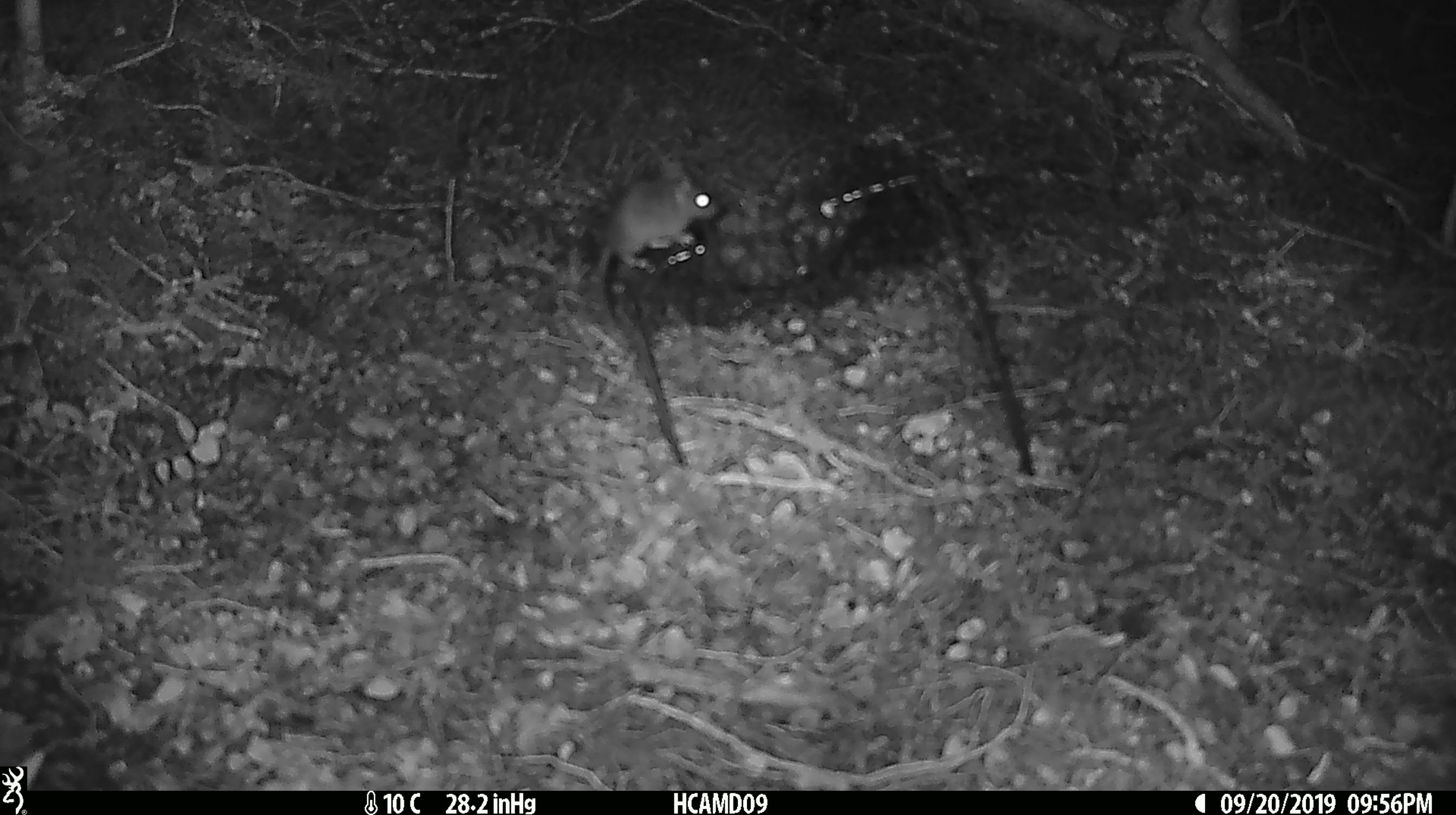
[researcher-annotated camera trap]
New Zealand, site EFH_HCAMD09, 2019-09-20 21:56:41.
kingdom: Animalia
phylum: Chordata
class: Mammalia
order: Rodentia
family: Muridae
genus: Mus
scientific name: Mus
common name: mouse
Mouse (Mus).